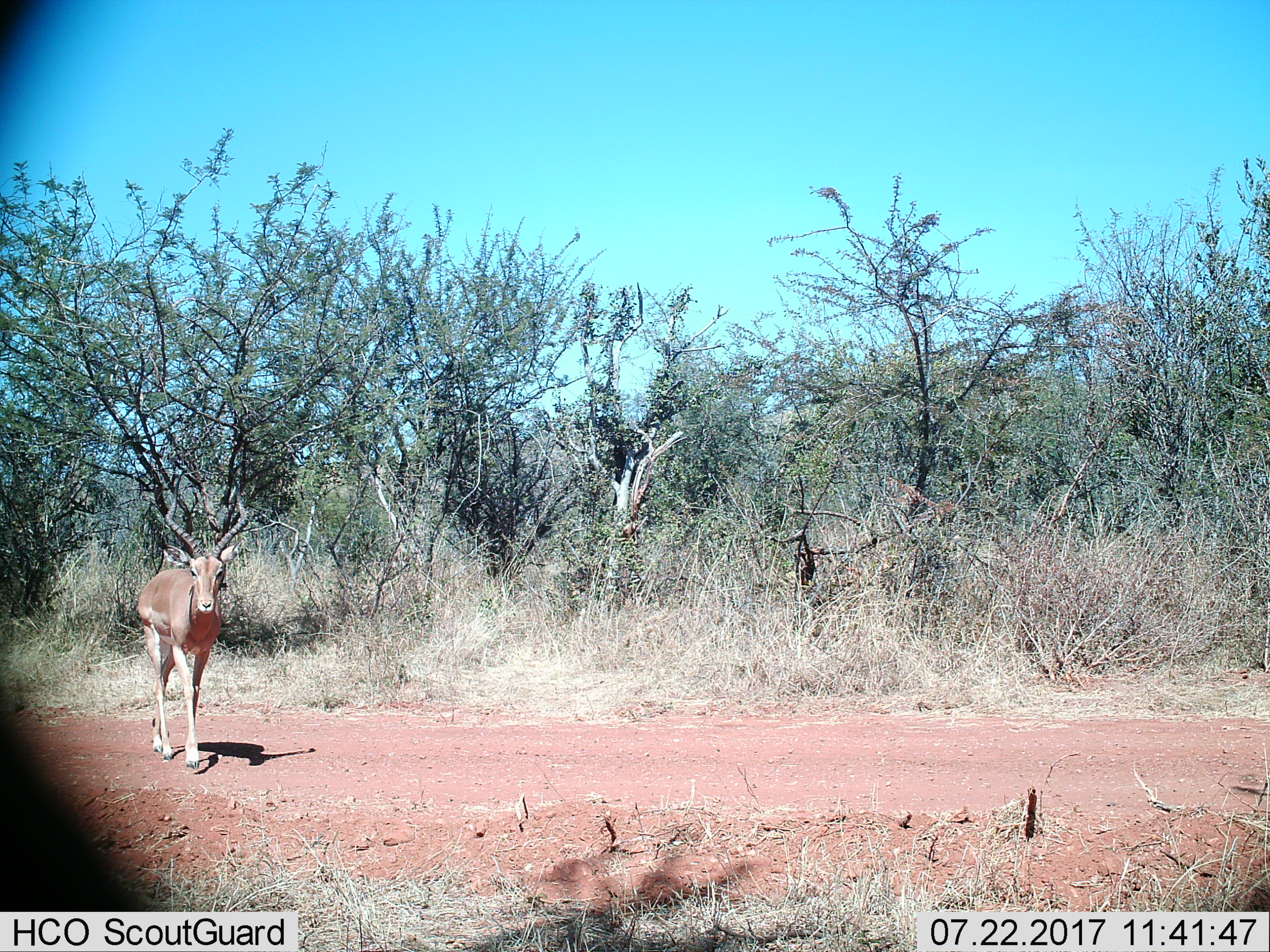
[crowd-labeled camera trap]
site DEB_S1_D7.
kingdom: Animalia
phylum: Chordata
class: Mammalia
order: Artiodactyla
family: Bovidae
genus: Aepyceros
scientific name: Aepyceros melampus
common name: impala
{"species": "impala (Aepyceros melampus)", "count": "1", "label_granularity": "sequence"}